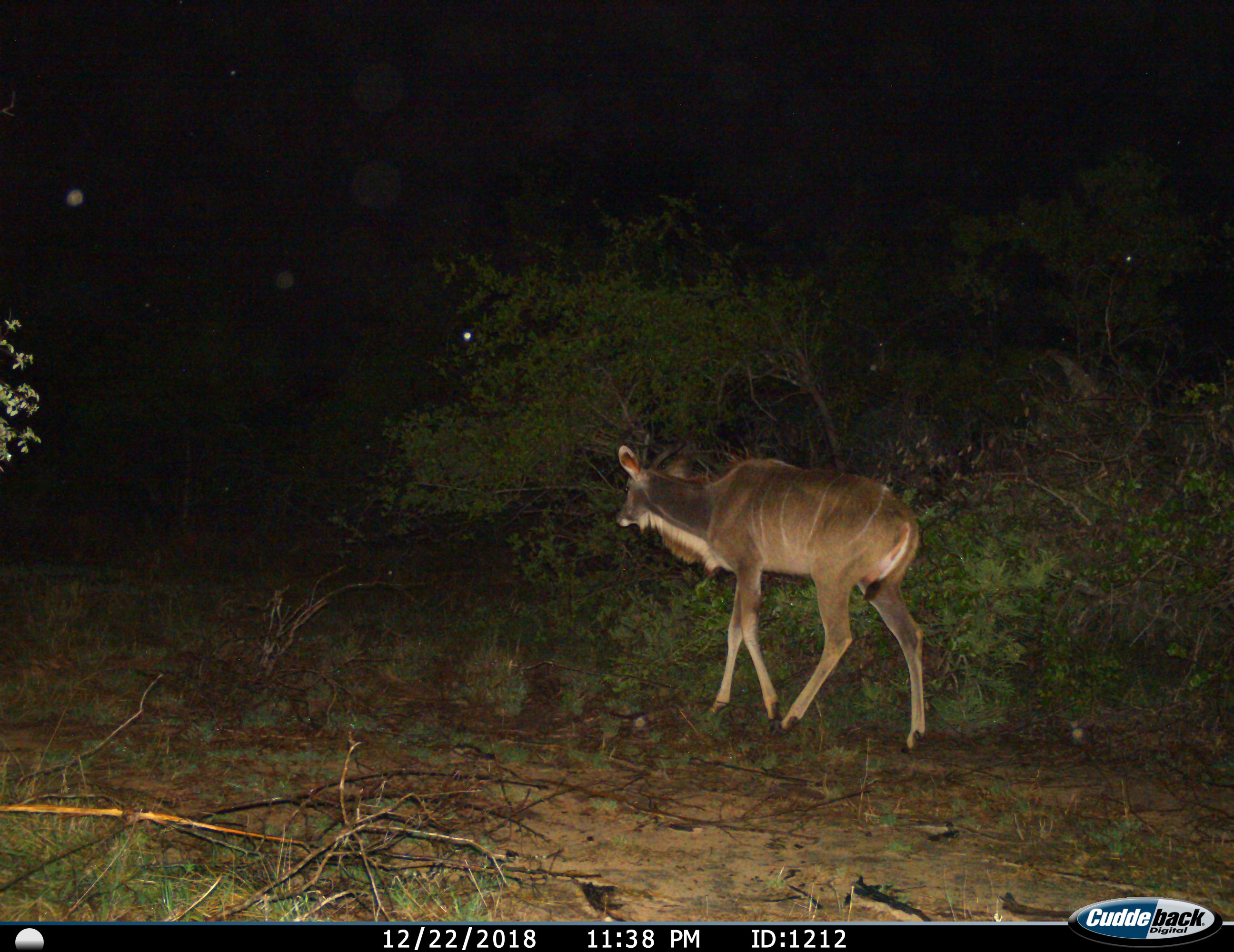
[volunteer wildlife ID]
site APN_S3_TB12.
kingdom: Animalia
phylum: Chordata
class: Mammalia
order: Artiodactyla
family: Bovidae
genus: Tragelaphus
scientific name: Tragelaphus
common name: kudu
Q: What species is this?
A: Kudu (Tragelaphus).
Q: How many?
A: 1.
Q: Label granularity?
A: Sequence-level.